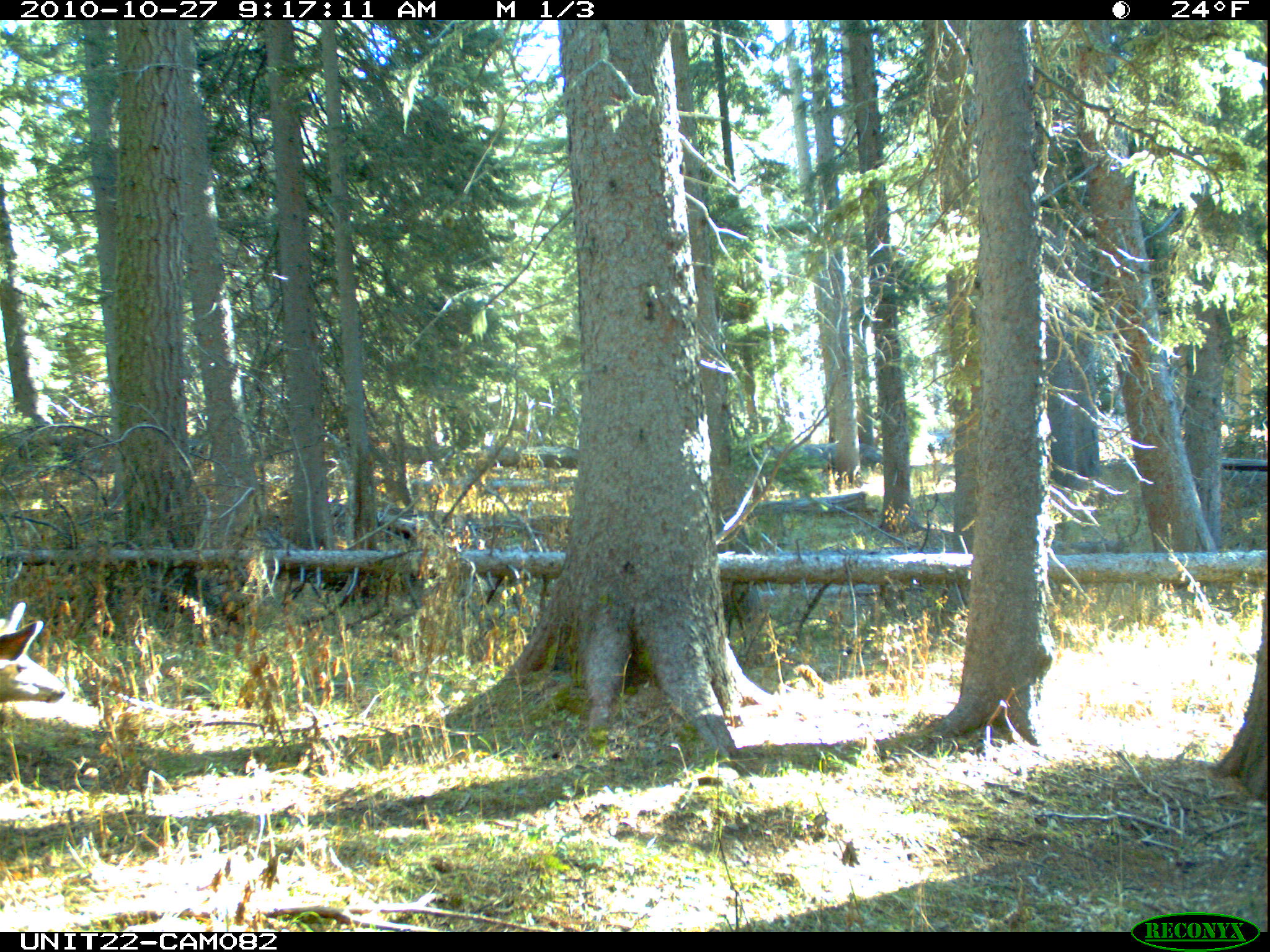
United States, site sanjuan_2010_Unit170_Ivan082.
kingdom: Animalia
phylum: Chordata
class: Mammalia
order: Artiodactyla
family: Cervidae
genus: Odocoileus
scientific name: Odocoileus hemionus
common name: mule deer